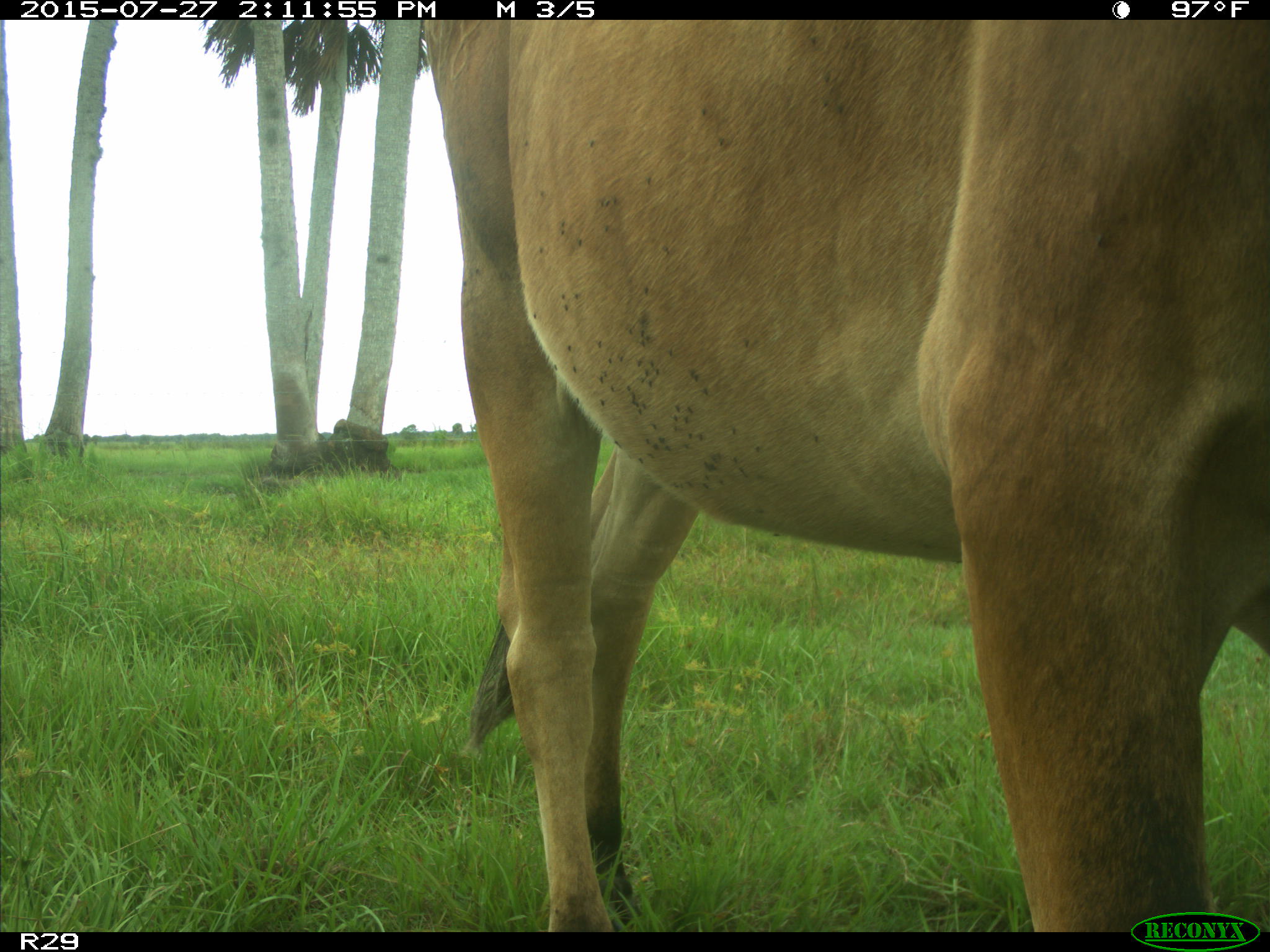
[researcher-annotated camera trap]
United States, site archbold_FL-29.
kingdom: Animalia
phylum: Chordata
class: Mammalia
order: Artiodactyla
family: Bovidae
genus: Bos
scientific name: Bos taurus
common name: domestic cow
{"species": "Bos taurus (domestic cow)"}